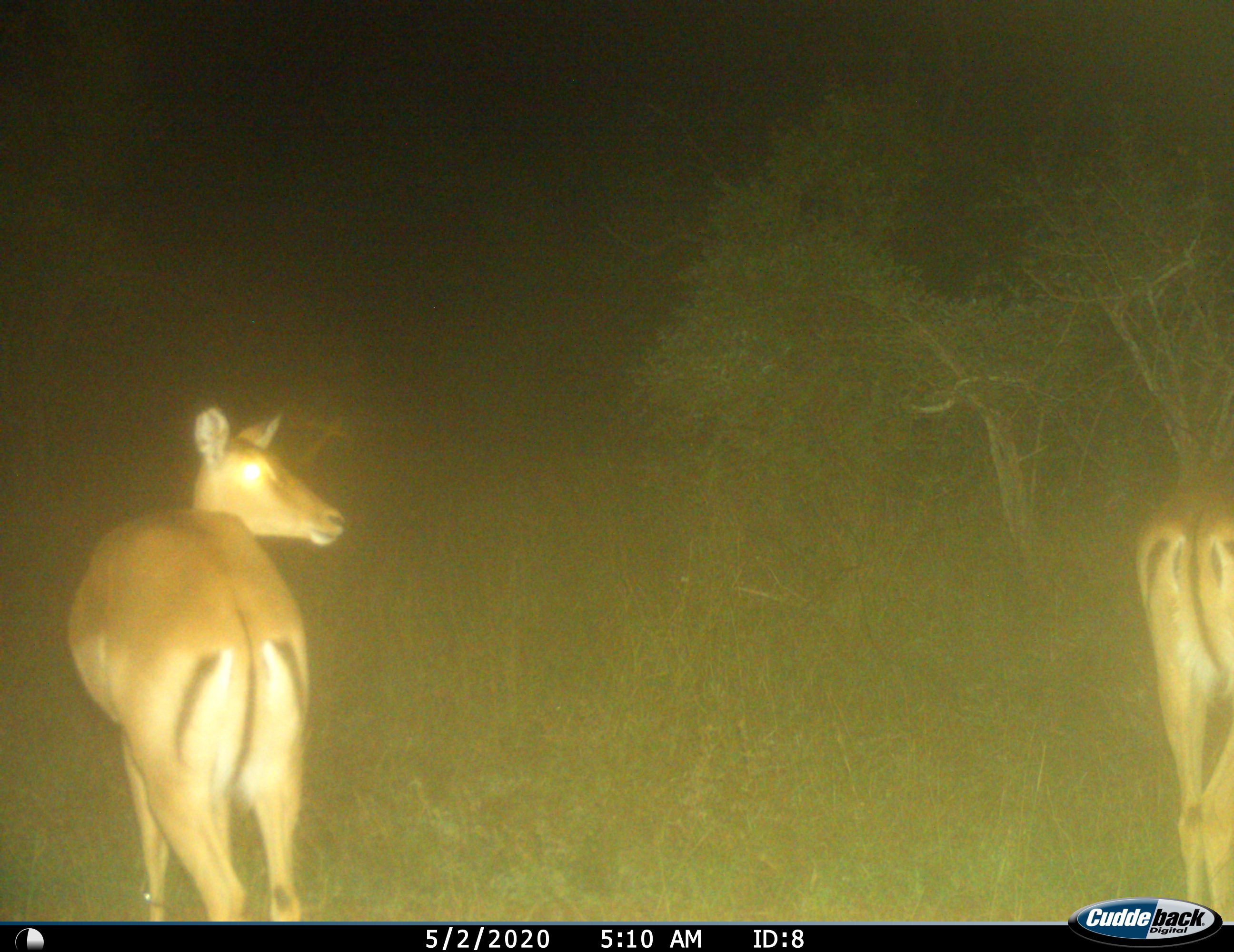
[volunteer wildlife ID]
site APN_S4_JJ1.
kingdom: Animalia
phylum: Chordata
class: Mammalia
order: Artiodactyla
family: Bovidae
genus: Aepyceros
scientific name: Aepyceros melampus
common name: impala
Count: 2.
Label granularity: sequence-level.